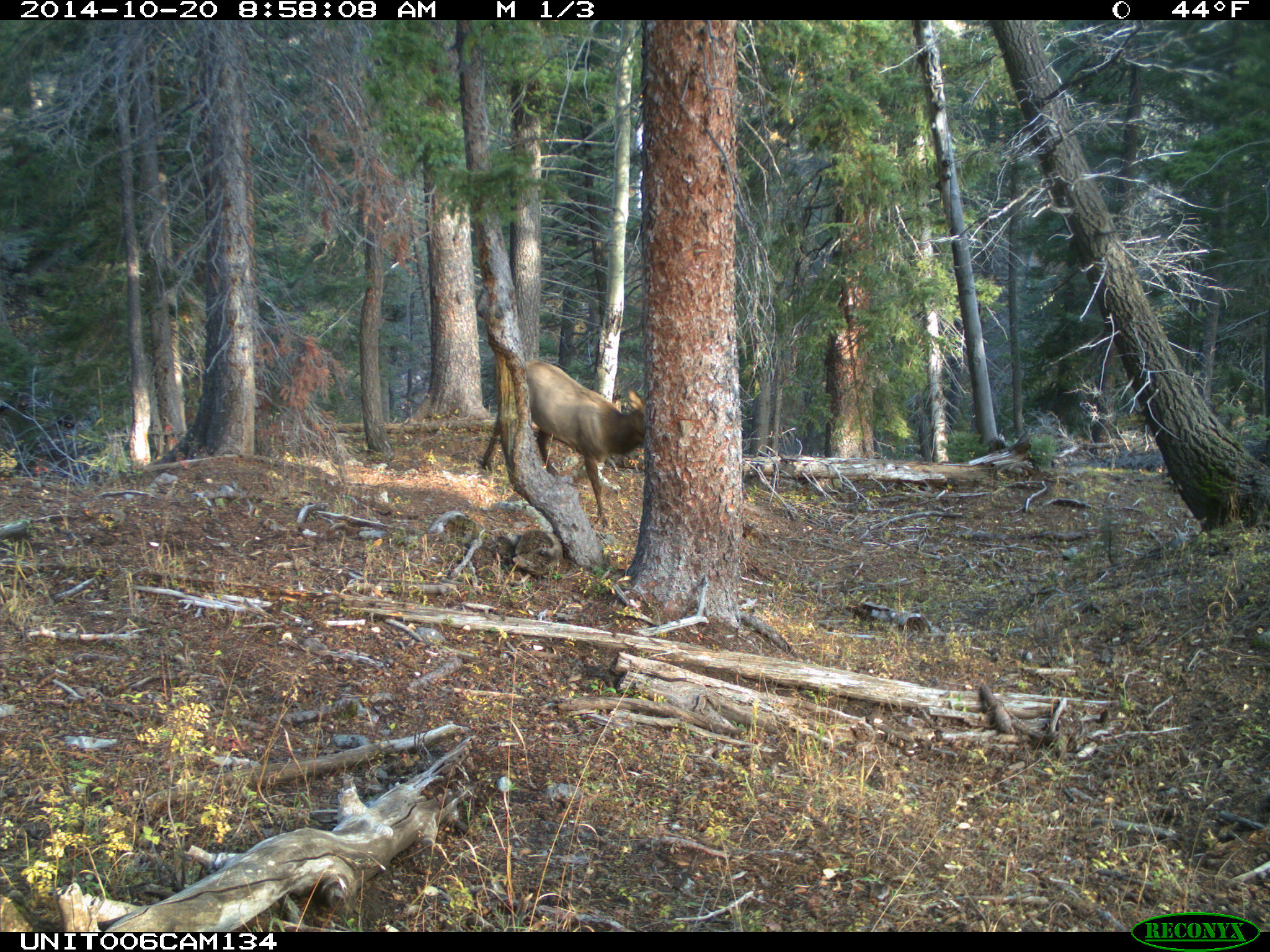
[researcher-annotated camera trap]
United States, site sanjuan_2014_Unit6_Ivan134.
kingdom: Animalia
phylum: Chordata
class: Mammalia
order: Artiodactyla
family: Cervidae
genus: Cervus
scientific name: Cervus elaphus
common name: red deer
Cervus elaphus (red deer).